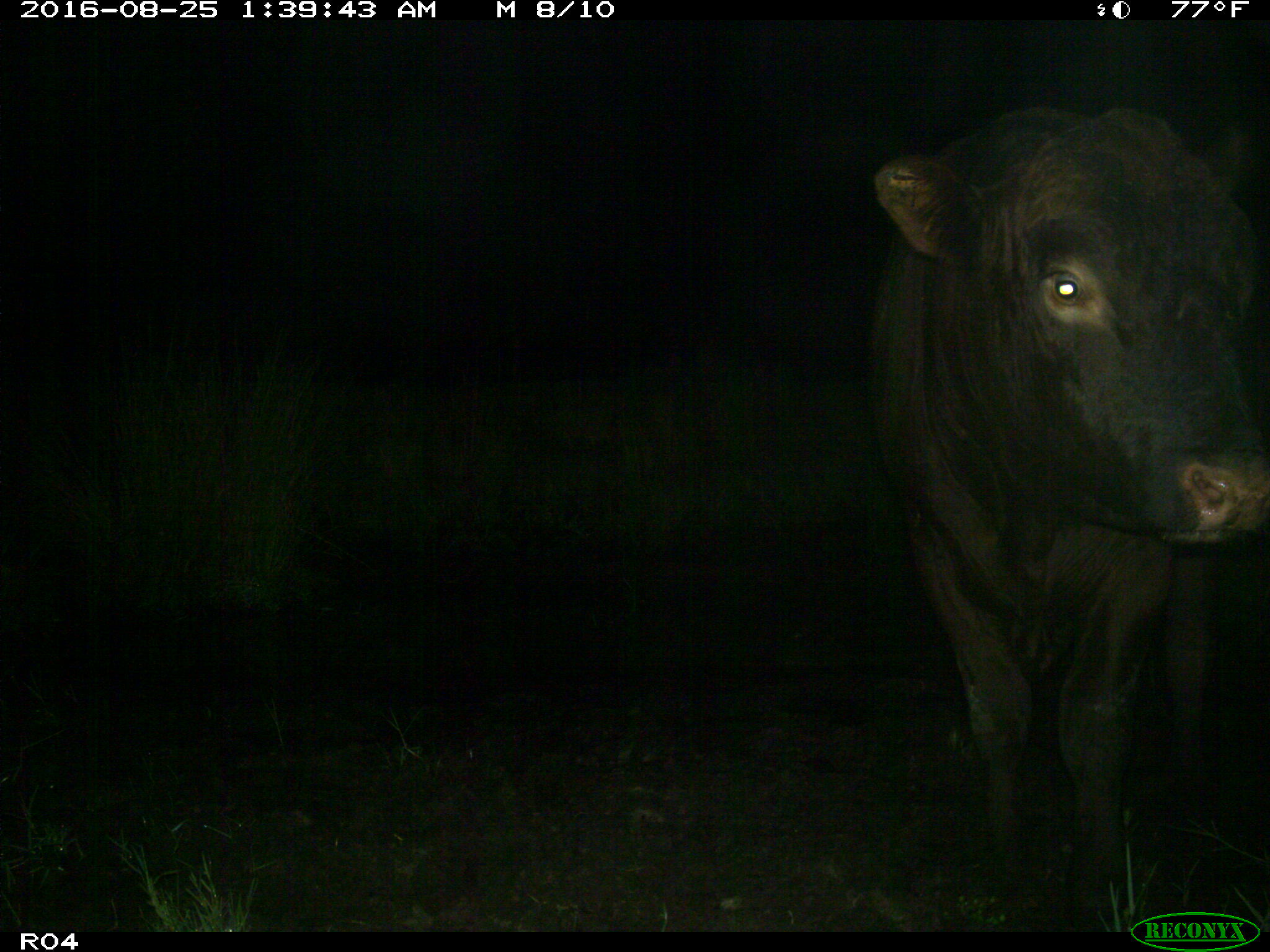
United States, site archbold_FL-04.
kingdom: Animalia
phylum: Chordata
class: Mammalia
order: Artiodactyla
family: Bovidae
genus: Bos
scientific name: Bos taurus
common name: domestic cow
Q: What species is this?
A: Bos taurus (domestic cow).